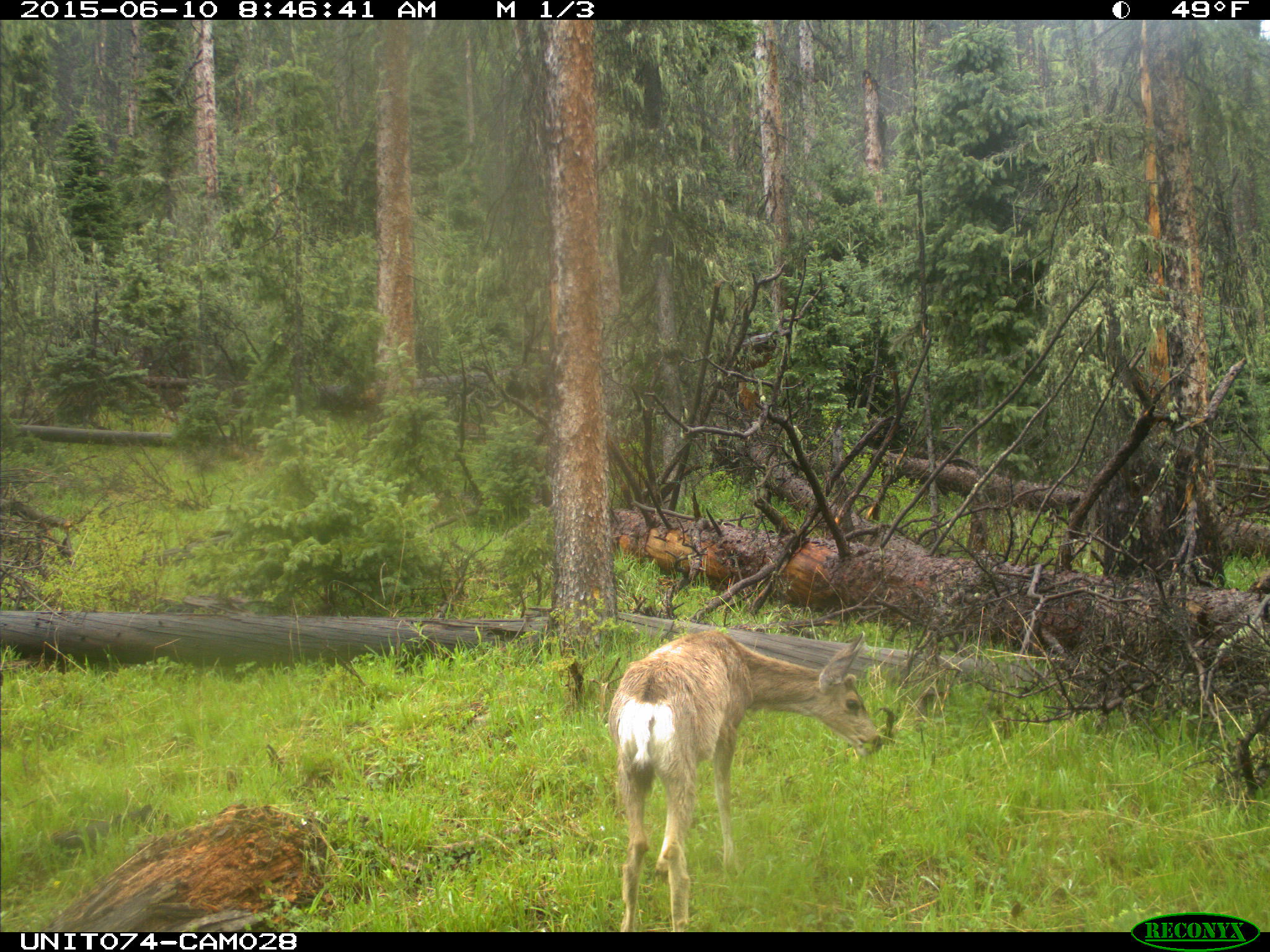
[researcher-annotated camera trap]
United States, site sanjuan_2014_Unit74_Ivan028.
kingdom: Animalia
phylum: Chordata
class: Mammalia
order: Artiodactyla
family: Cervidae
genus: Odocoileus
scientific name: Odocoileus hemionus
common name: mule deer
Odocoileus hemionus (mule deer).